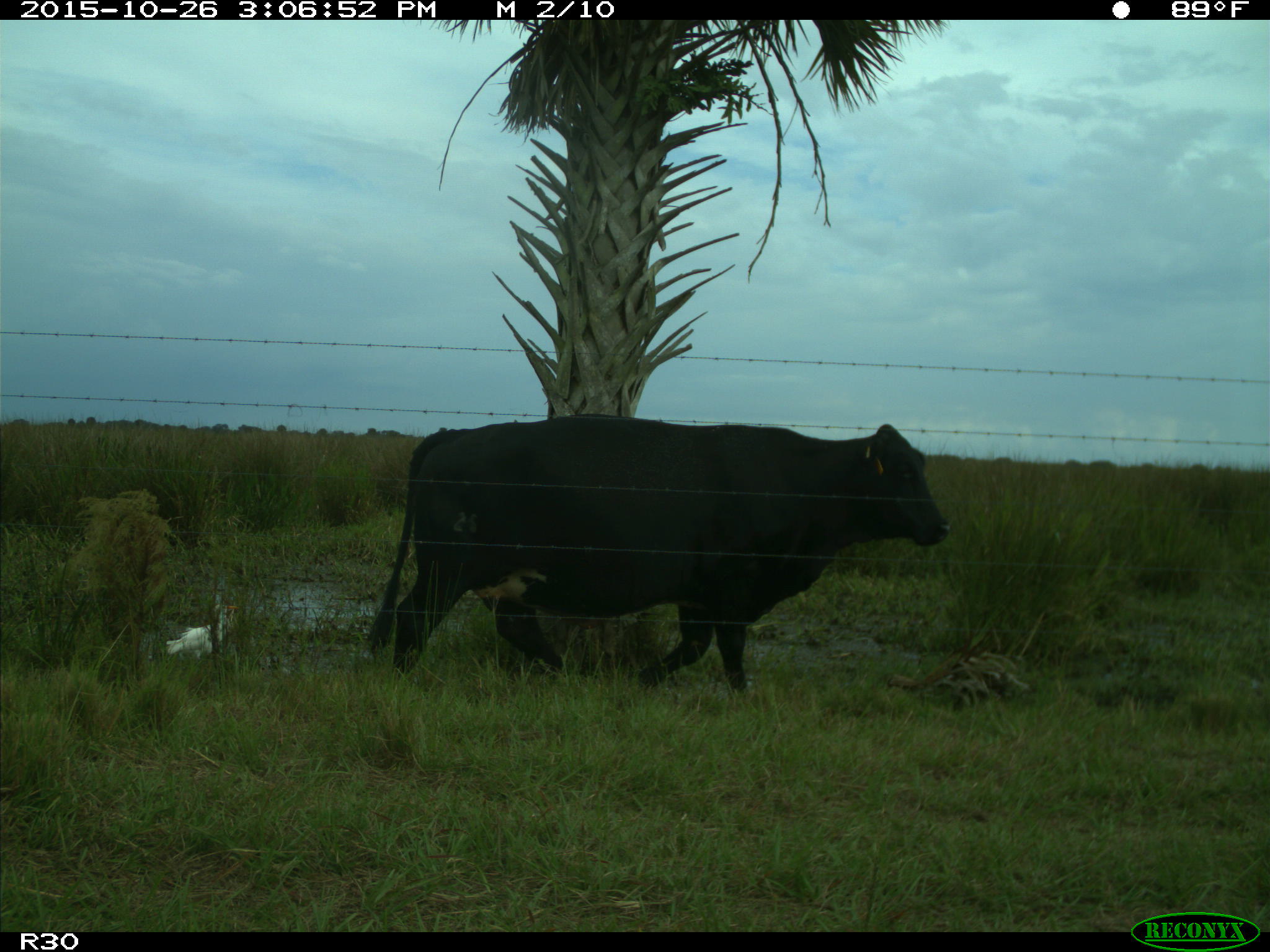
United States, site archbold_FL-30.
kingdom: Animalia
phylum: Chordata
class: Mammalia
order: Artiodactyla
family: Bovidae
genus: Bos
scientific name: Bos taurus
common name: domestic cow